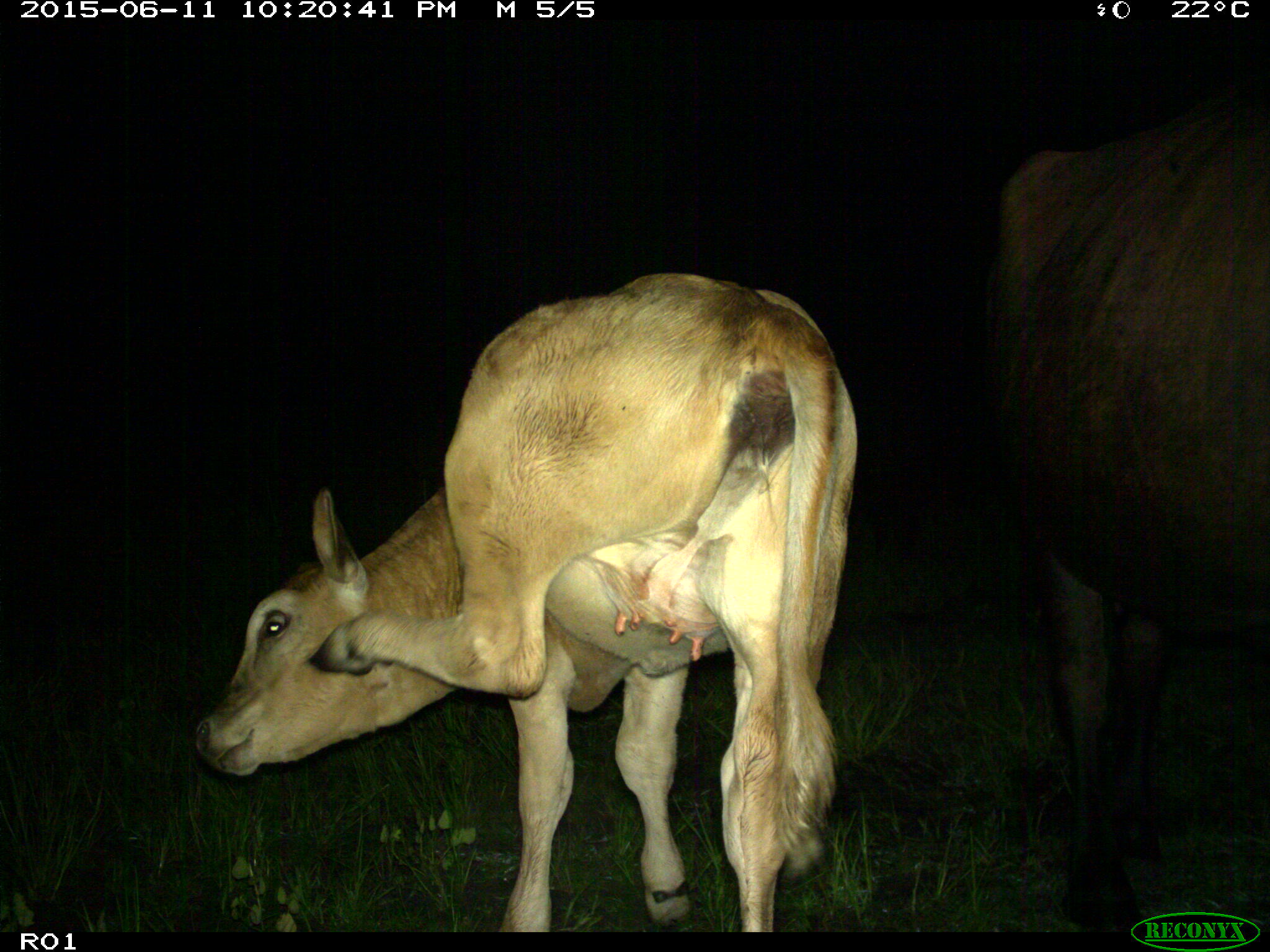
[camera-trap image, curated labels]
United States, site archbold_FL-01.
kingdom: Animalia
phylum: Chordata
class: Mammalia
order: Artiodactyla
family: Bovidae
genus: Bos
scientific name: Bos taurus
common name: domestic cow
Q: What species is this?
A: Bos taurus (domestic cow).